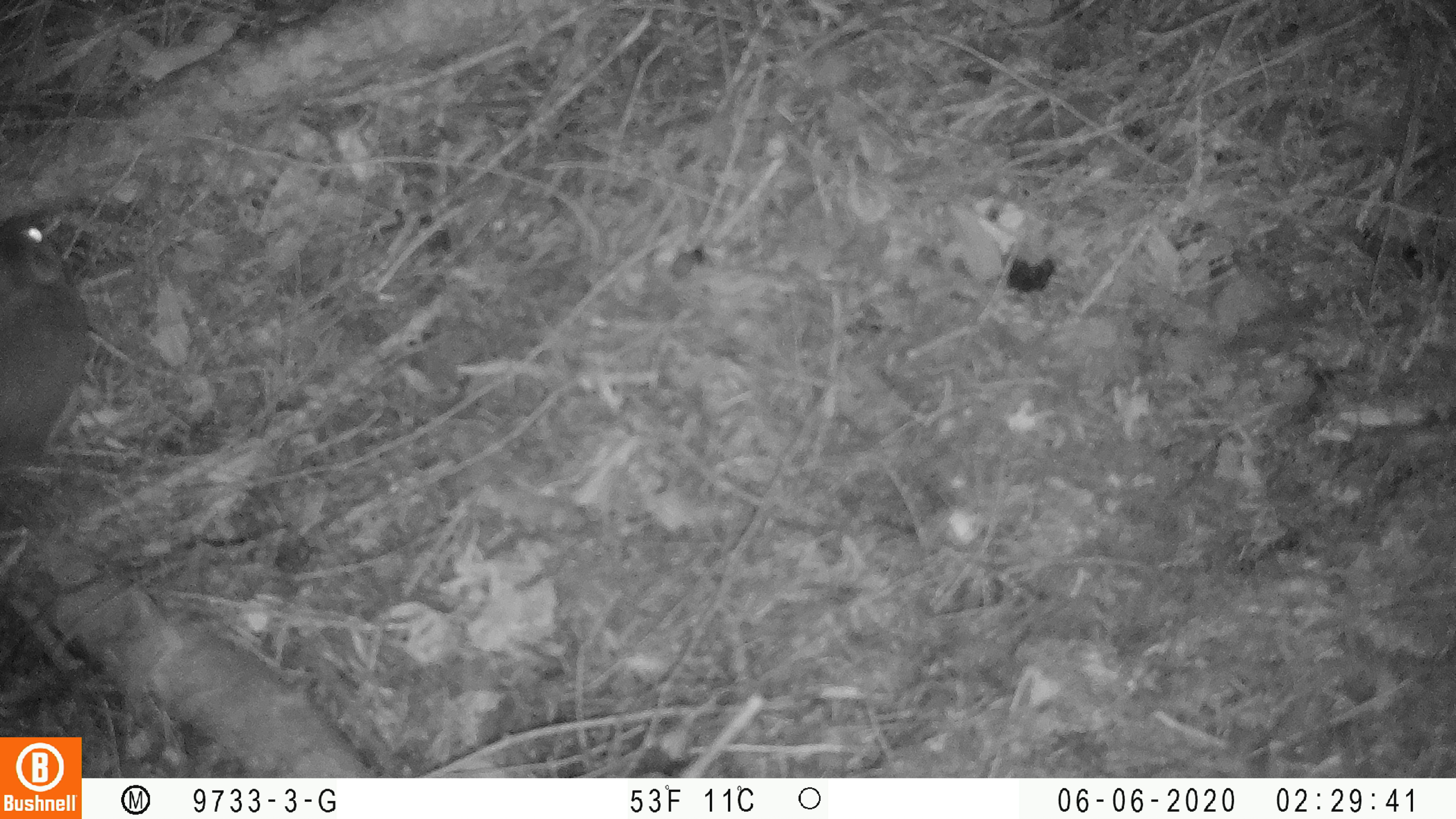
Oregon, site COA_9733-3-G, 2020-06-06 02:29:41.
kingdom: Animalia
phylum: Chordata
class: Mammalia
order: Rodentia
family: Sciuridae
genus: Glaucomys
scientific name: Glaucomys oregonensis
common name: humboldt's flying squirrel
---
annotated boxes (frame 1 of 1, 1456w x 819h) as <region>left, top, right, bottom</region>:
humboldt's flying squirrel: <region>0, 200, 112, 496</region>